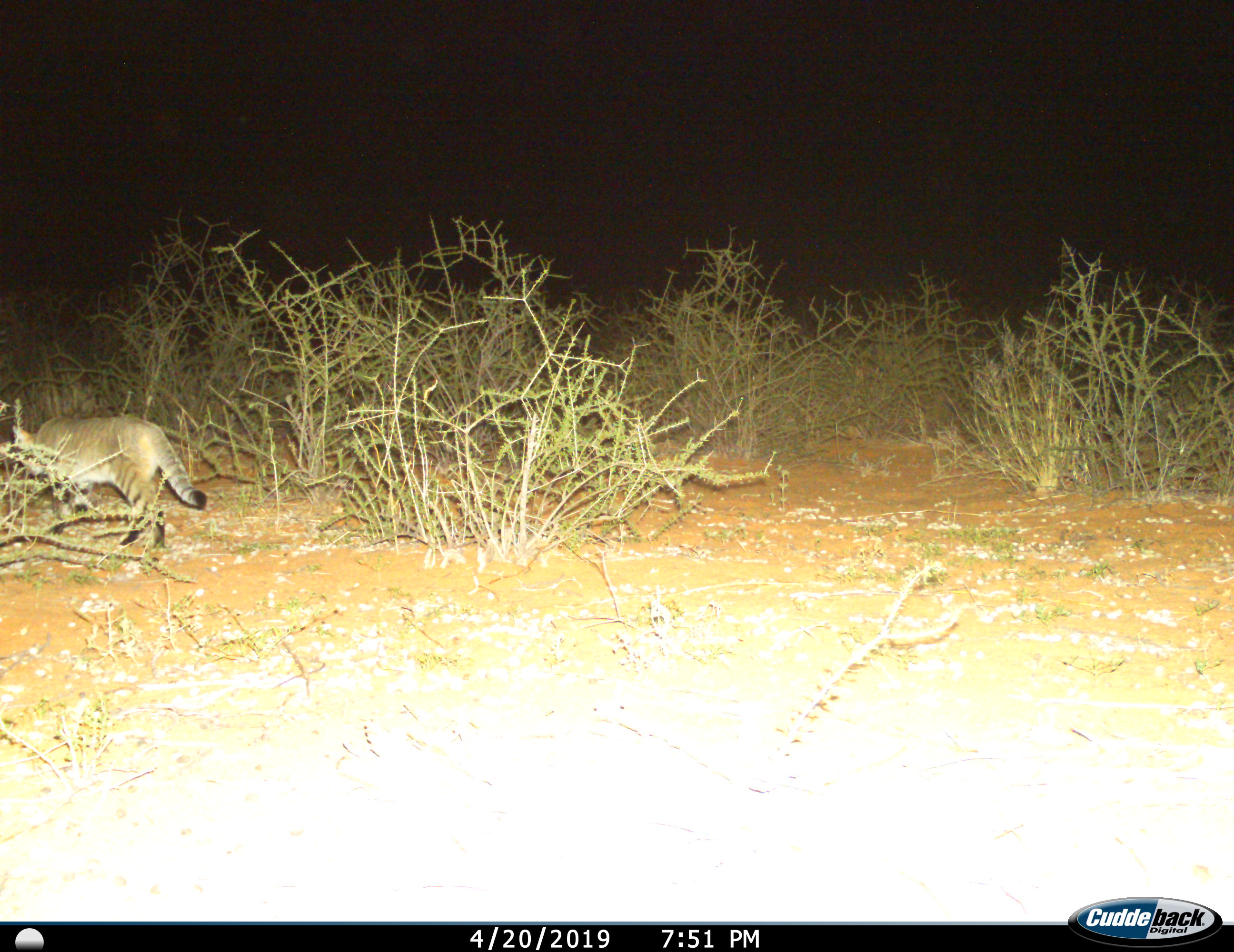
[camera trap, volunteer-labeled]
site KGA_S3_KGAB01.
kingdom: Animalia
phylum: Chordata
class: Mammalia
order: Carnivora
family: Felidae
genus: Felis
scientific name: Felis lybica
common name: african wild cat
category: africanwildcat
Africanwildcat (african wild cat) (Felis lybica), count 1. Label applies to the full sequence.